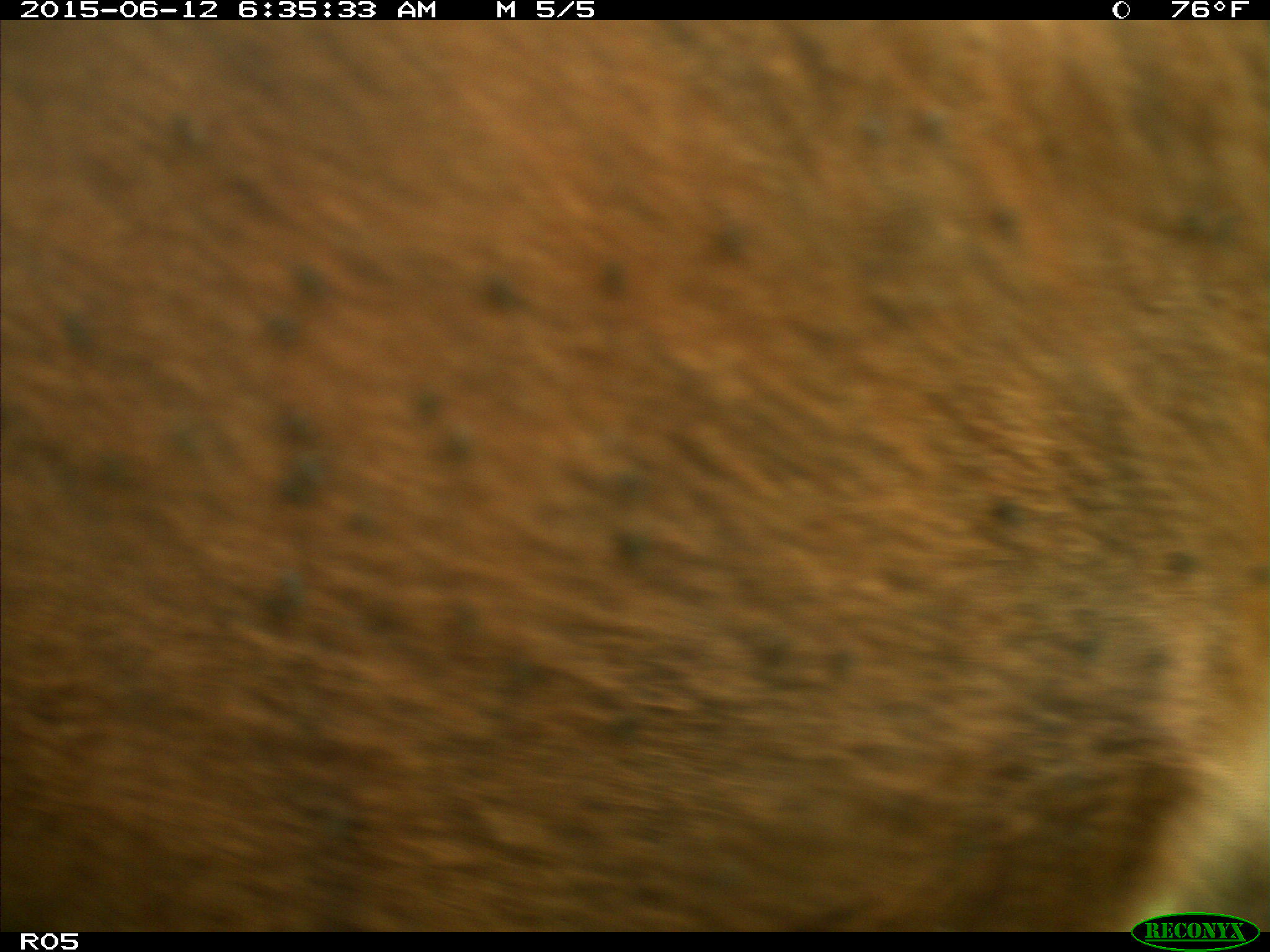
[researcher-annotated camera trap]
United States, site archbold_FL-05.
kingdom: Animalia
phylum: Chordata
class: Mammalia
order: Artiodactyla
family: Bovidae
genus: Bos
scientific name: Bos taurus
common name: domestic cow